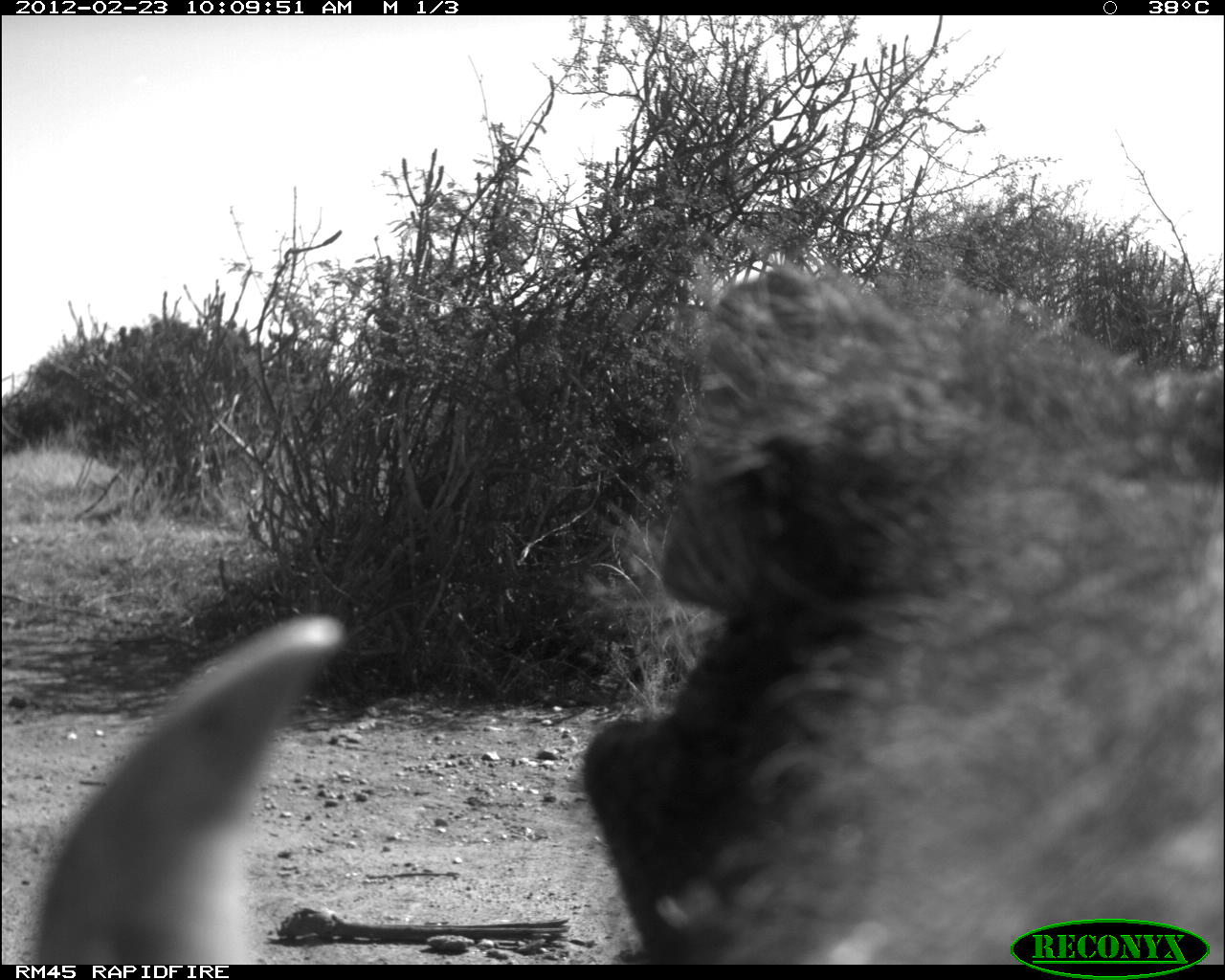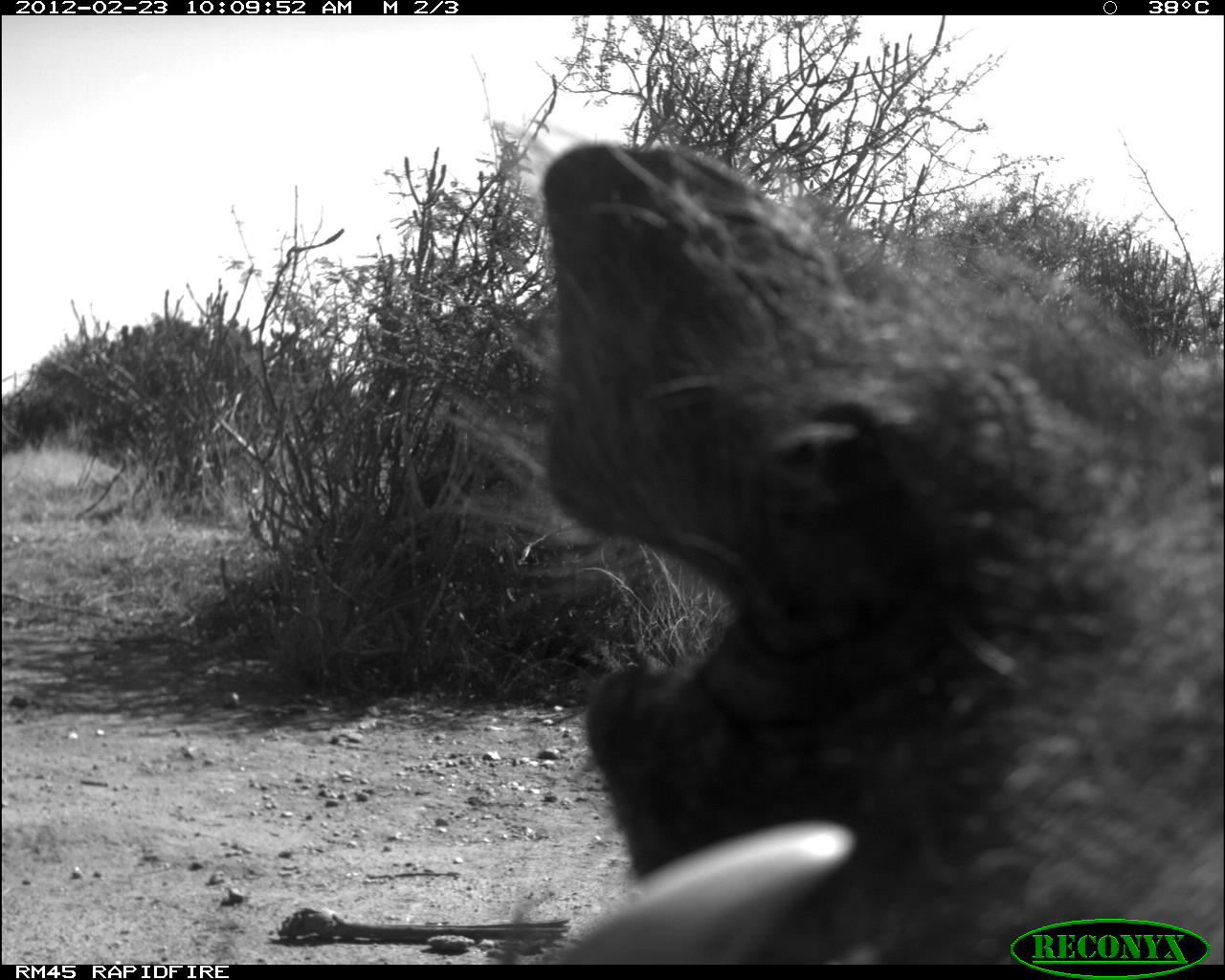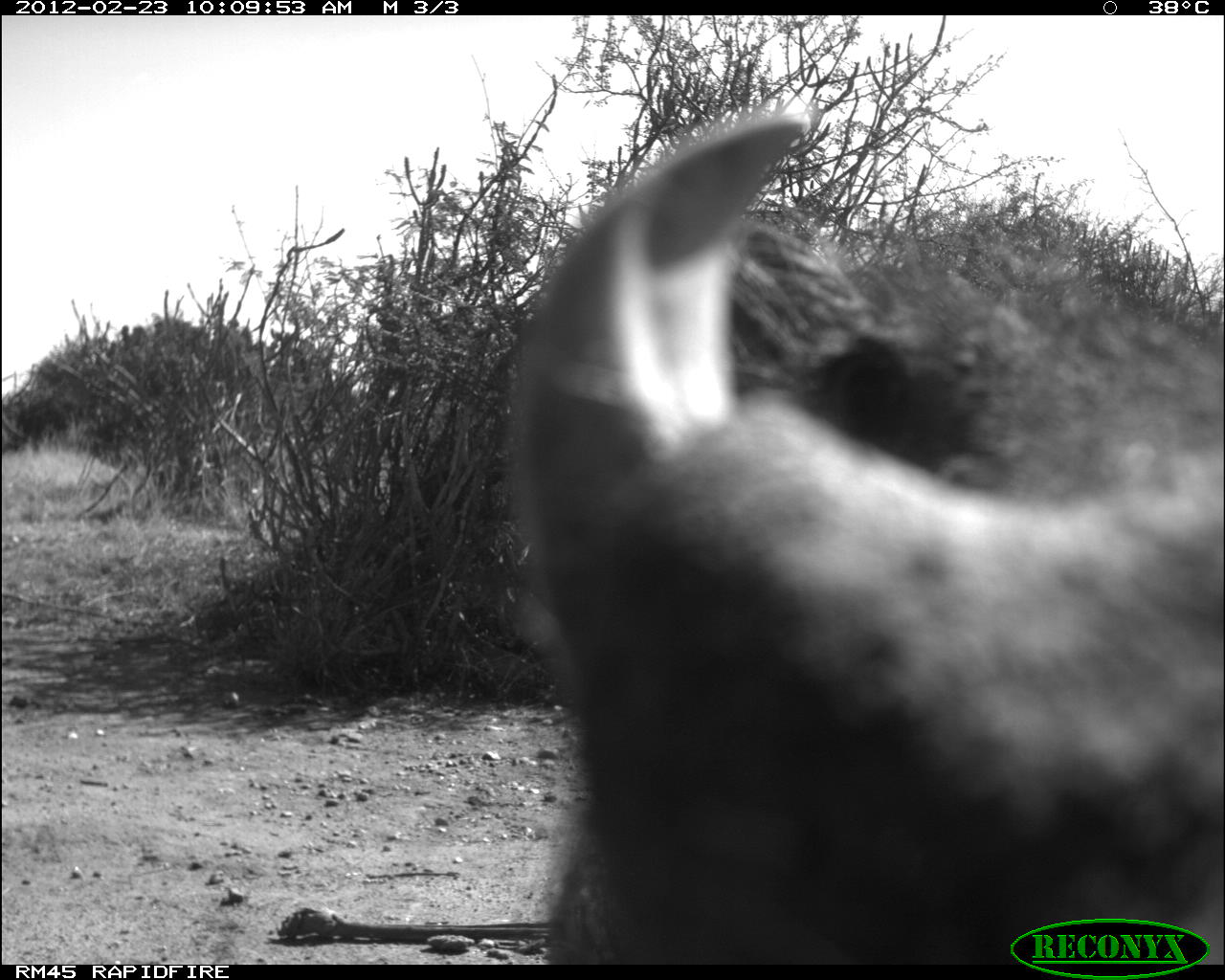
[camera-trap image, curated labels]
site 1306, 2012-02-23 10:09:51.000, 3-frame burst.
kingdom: Animalia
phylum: Chordata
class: Mammalia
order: Artiodactyla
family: Suidae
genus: Phacochoerus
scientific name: Phacochoerus africanus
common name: common warthog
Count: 1.